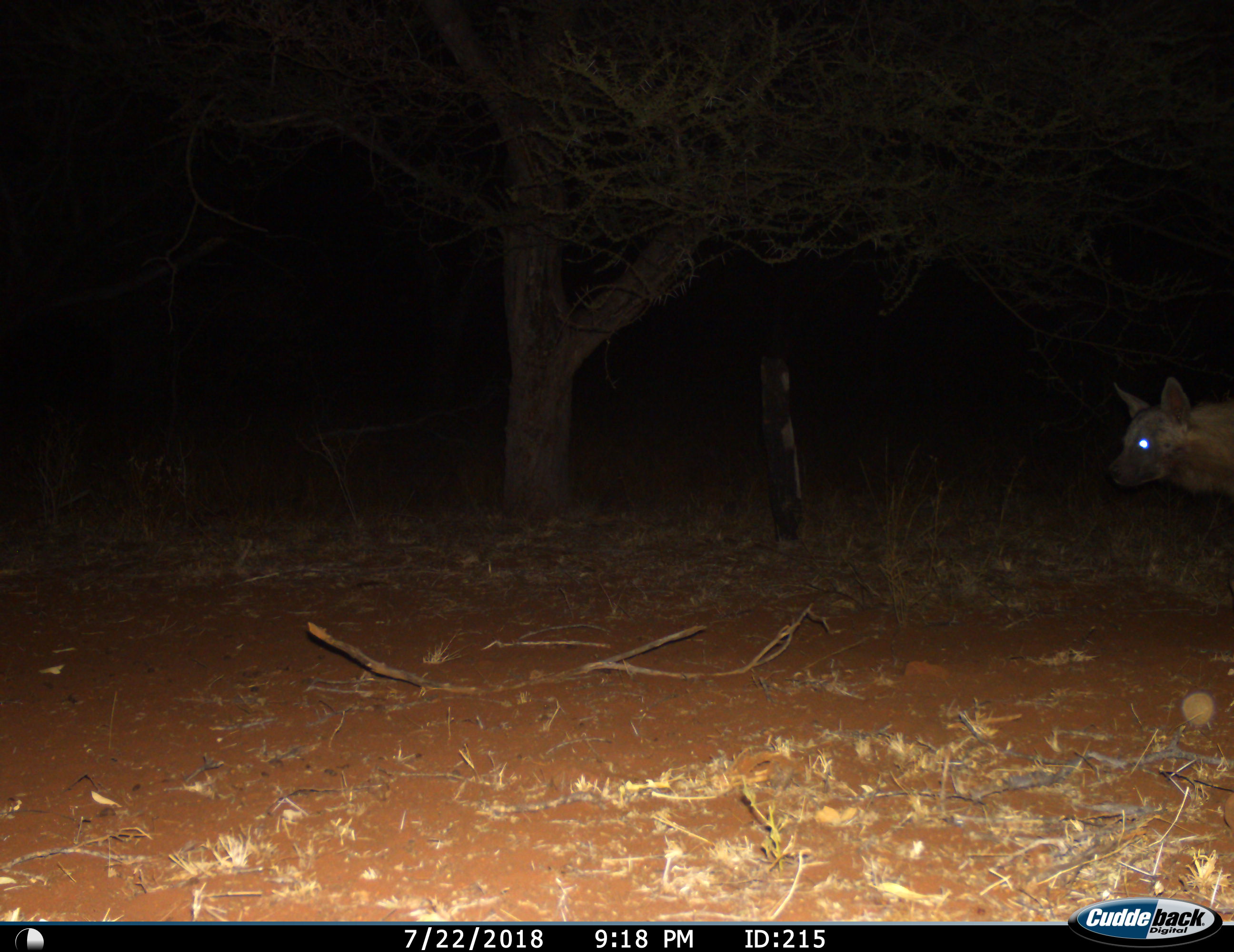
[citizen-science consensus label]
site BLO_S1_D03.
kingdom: Animalia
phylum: Chordata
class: Mammalia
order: Carnivora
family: Hyaenidae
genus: Parahyaena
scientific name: Parahyaena brunnea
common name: brown hyena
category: hyenabrown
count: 1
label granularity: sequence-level